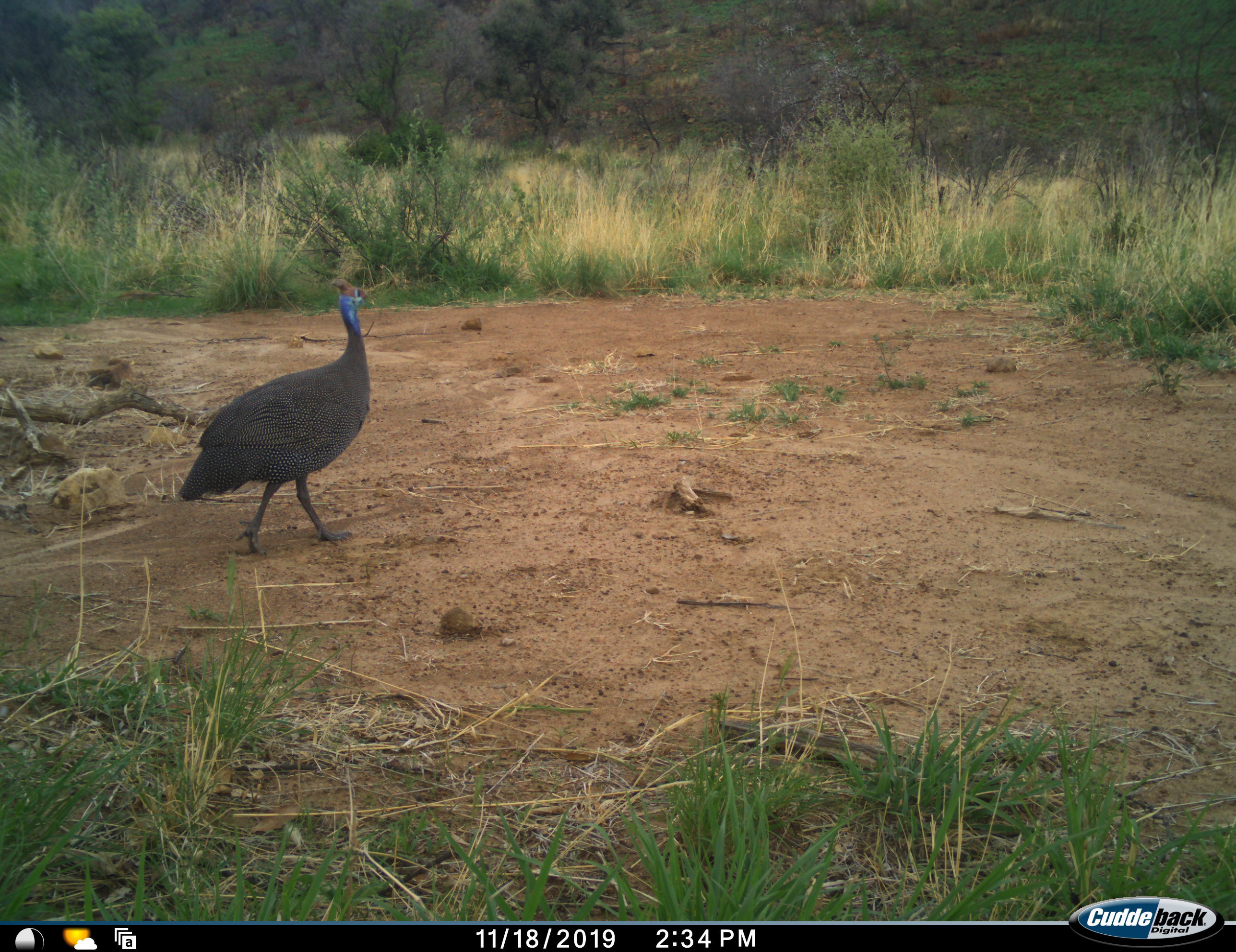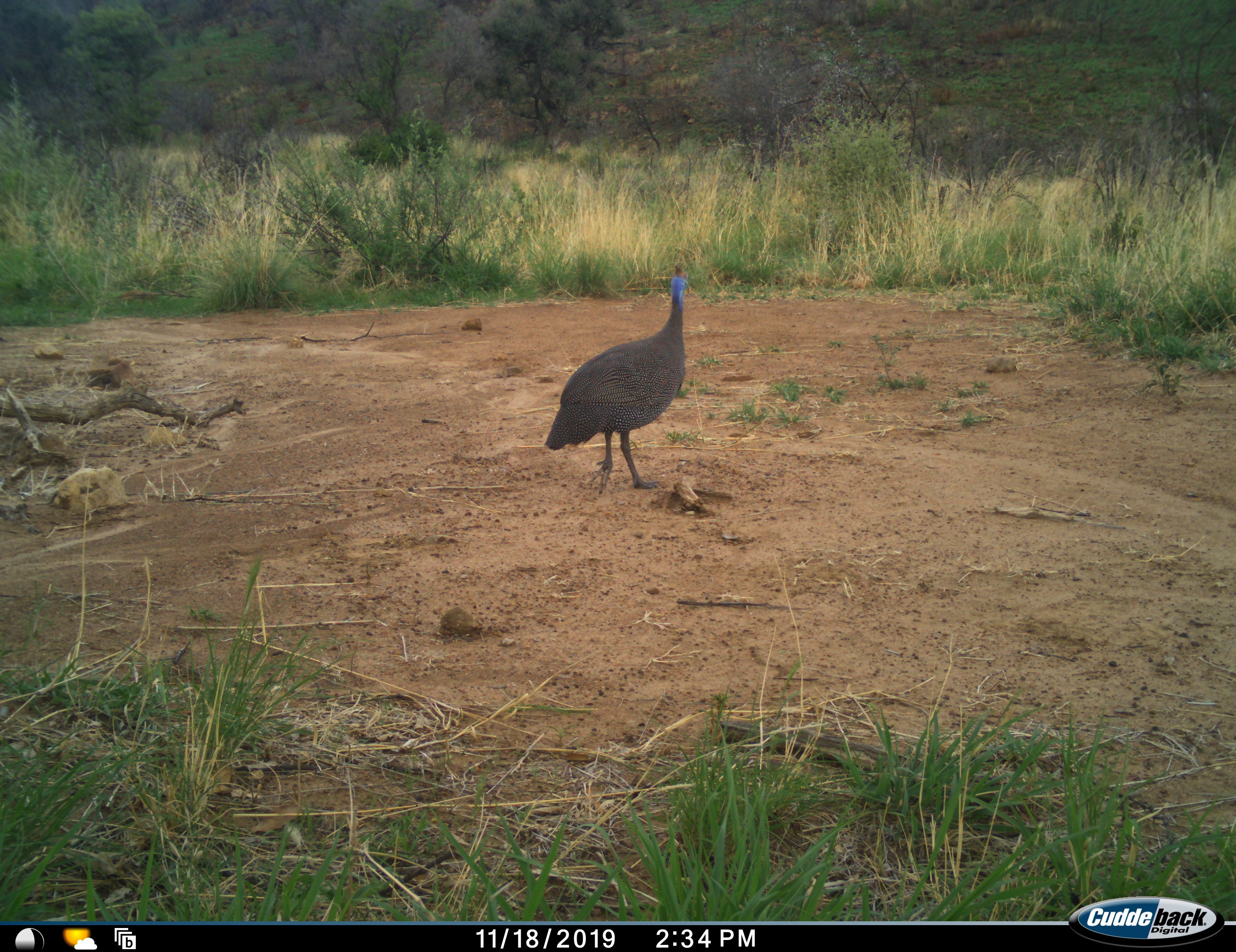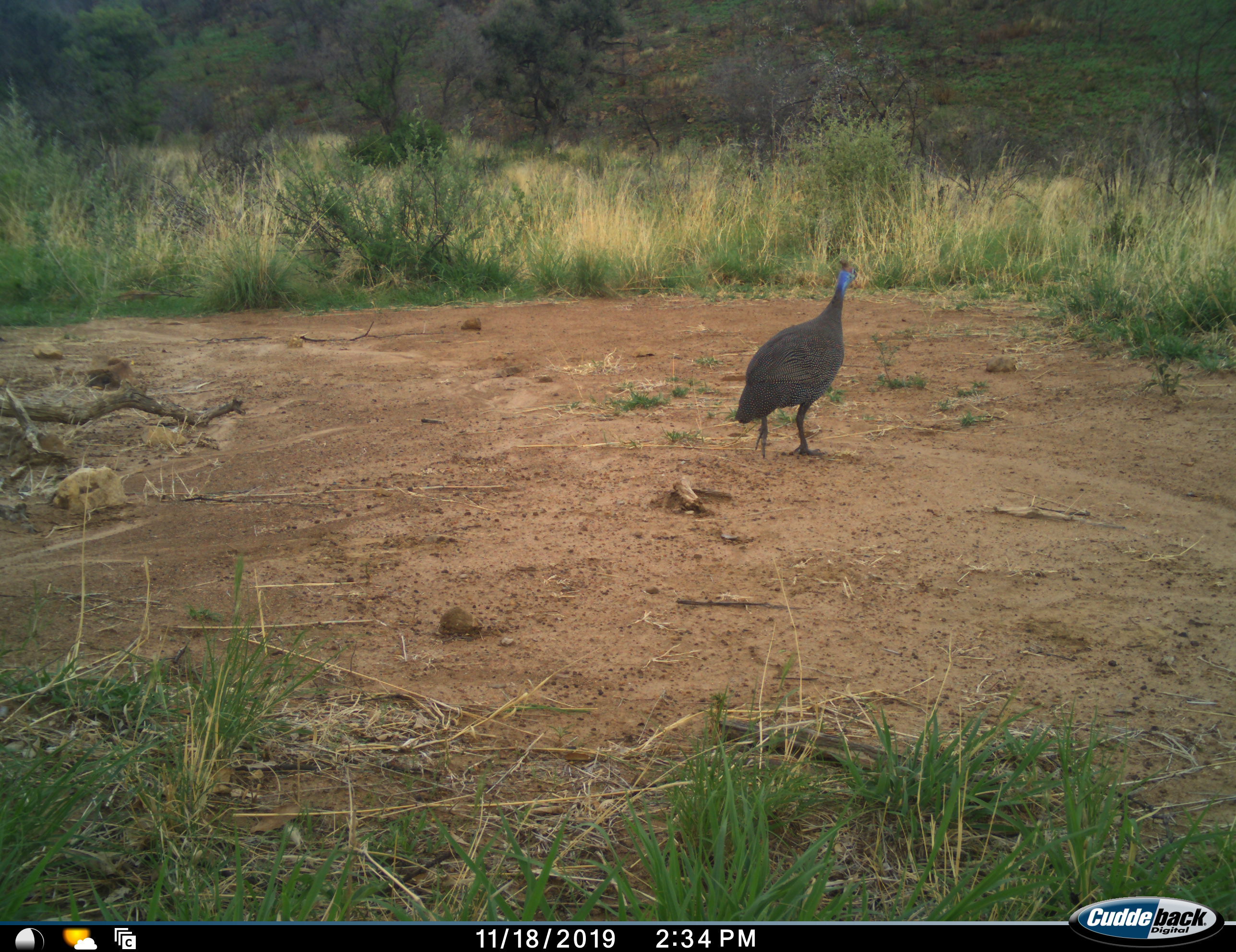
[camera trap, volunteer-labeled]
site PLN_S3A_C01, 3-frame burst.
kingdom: Animalia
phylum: Chordata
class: Aves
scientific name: Aves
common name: bird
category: birdother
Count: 1.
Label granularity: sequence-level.